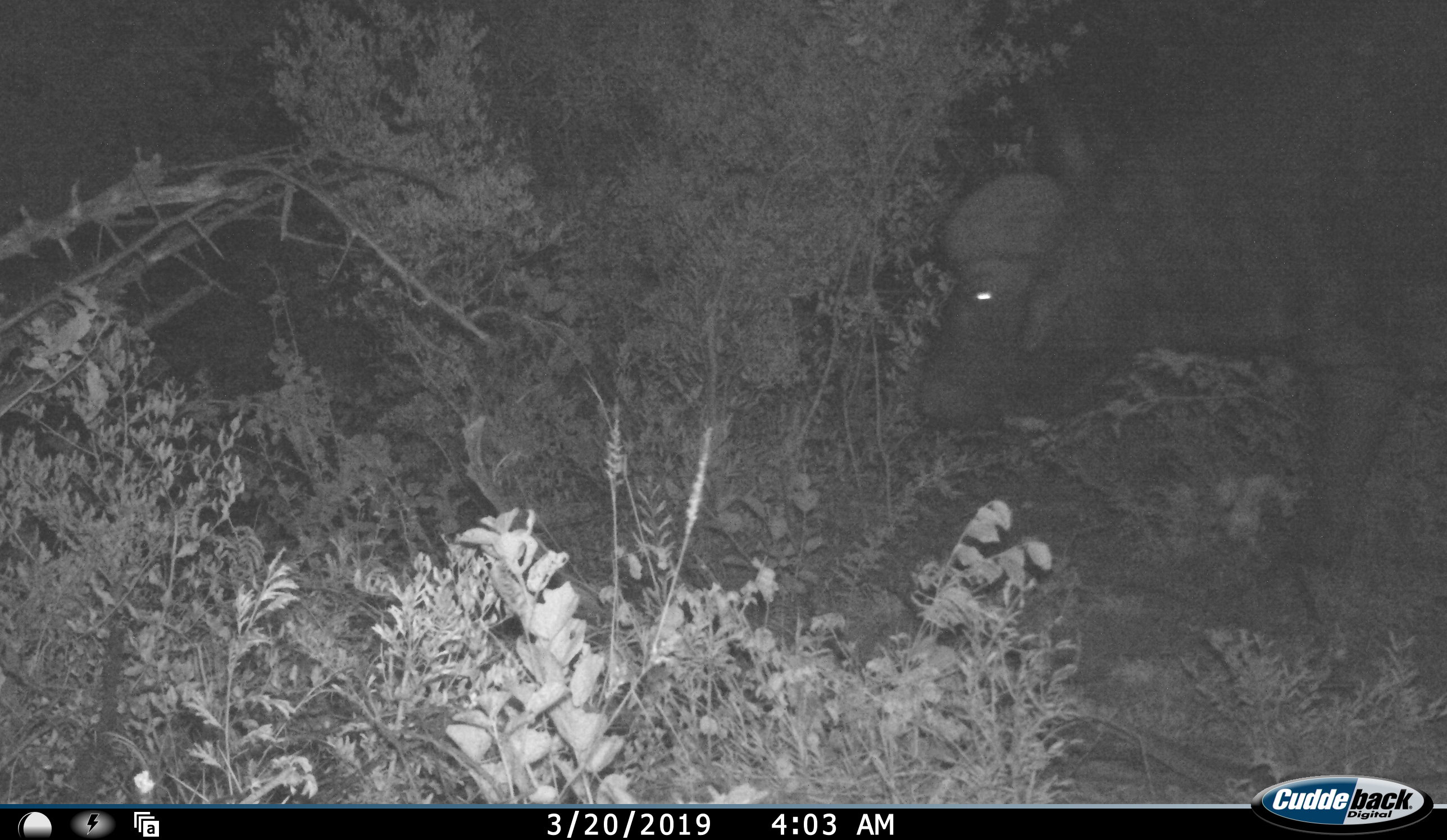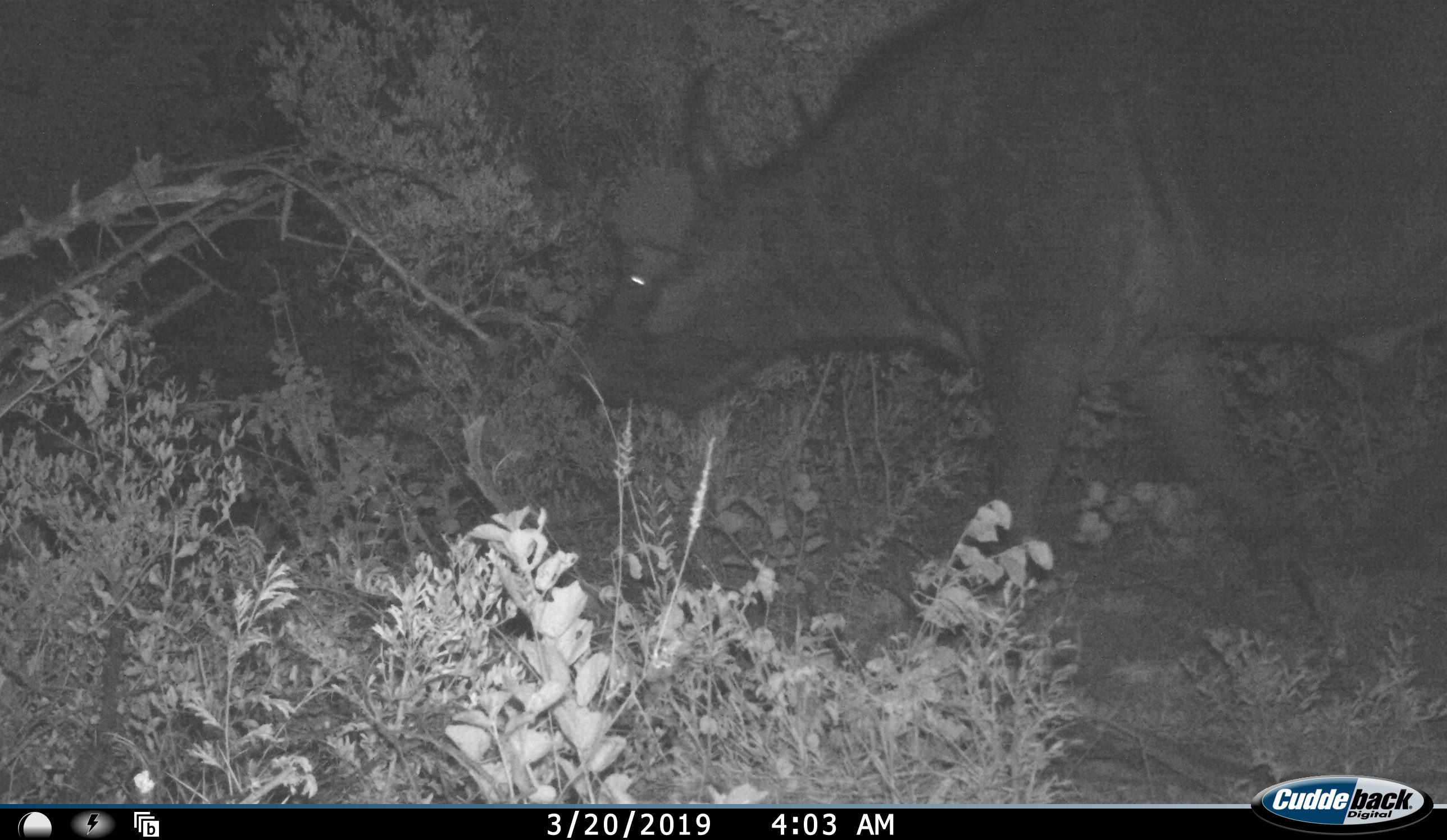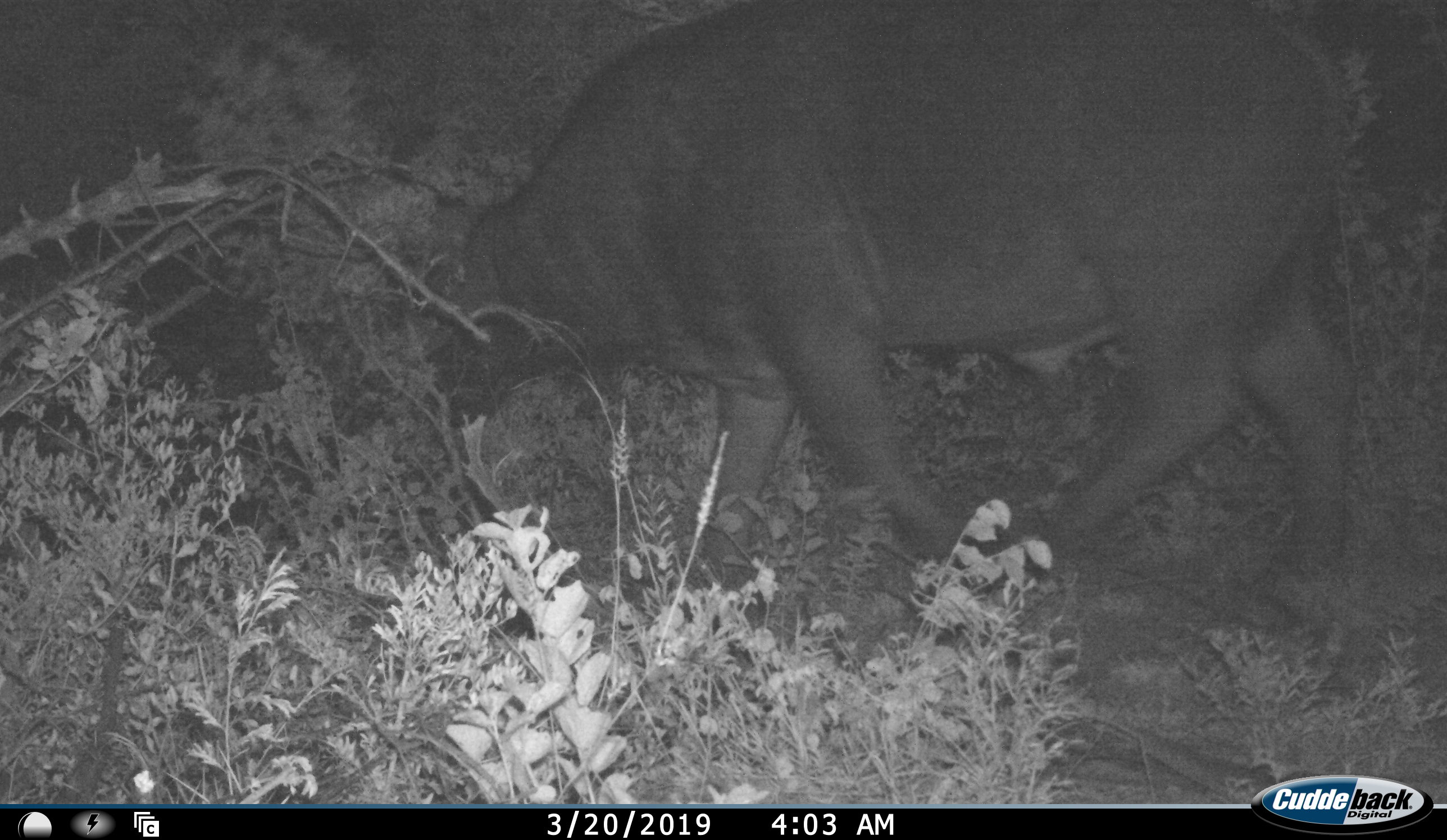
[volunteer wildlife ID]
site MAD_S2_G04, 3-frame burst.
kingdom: Animalia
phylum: Chordata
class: Mammalia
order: Artiodactyla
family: Bovidae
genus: Syncerus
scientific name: Syncerus caffer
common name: african buffalo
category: buffalo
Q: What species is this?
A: Buffalo (african buffalo) (Syncerus caffer).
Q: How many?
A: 1.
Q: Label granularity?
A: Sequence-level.